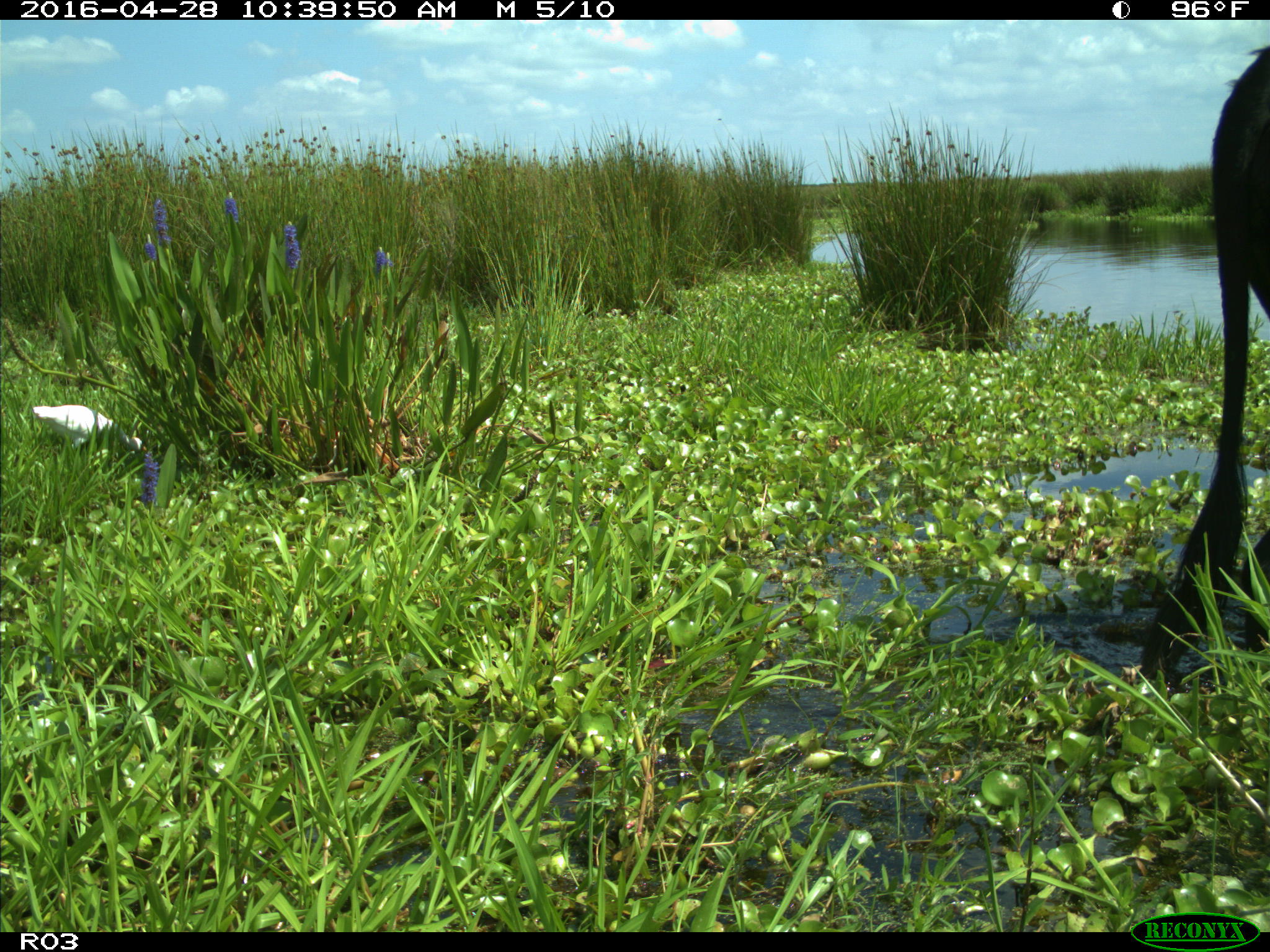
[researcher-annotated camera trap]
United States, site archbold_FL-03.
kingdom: Animalia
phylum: Chordata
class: Mammalia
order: Artiodactyla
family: Bovidae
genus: Bos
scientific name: Bos taurus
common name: domestic cow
Bos taurus (domestic cow).